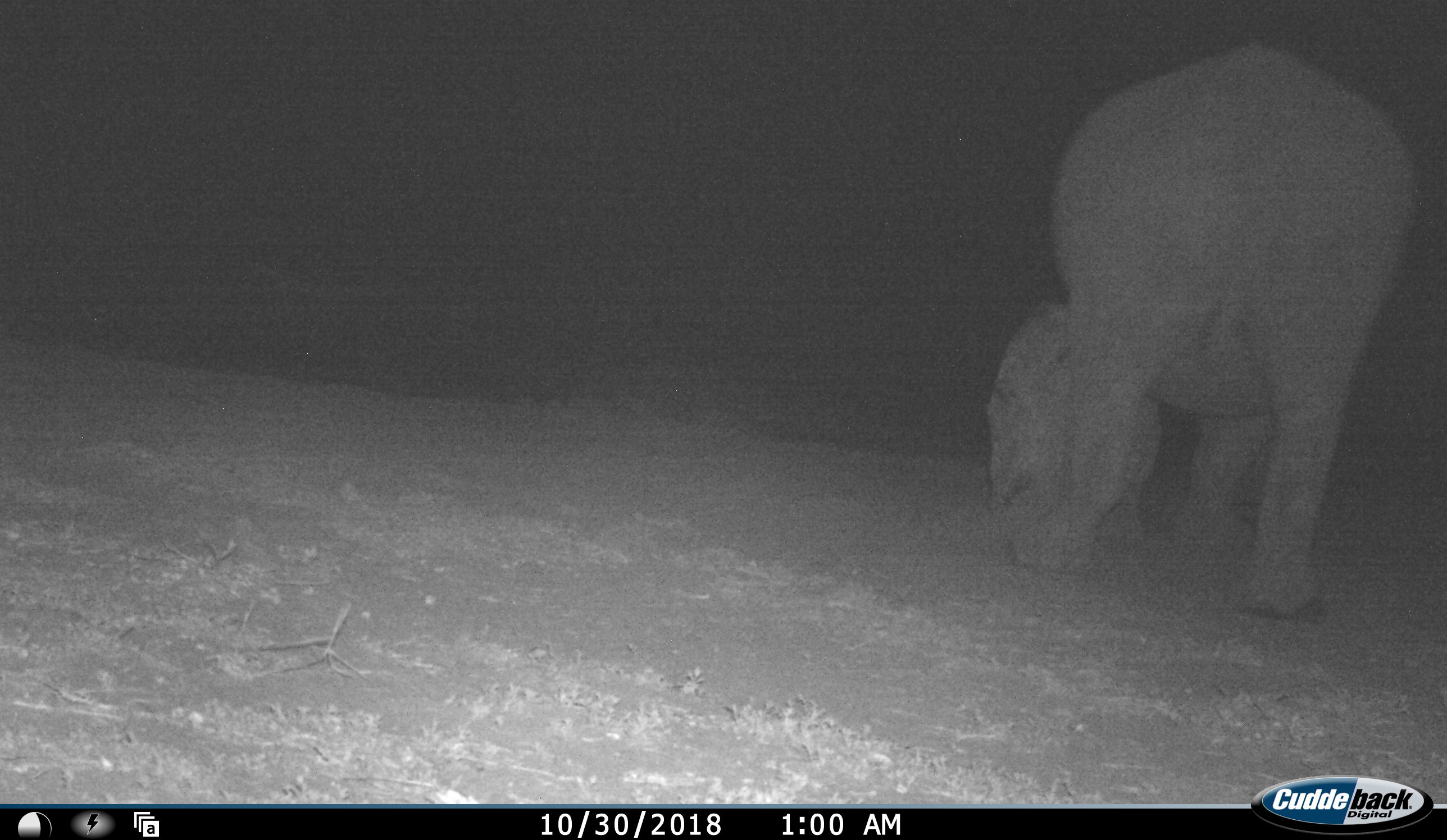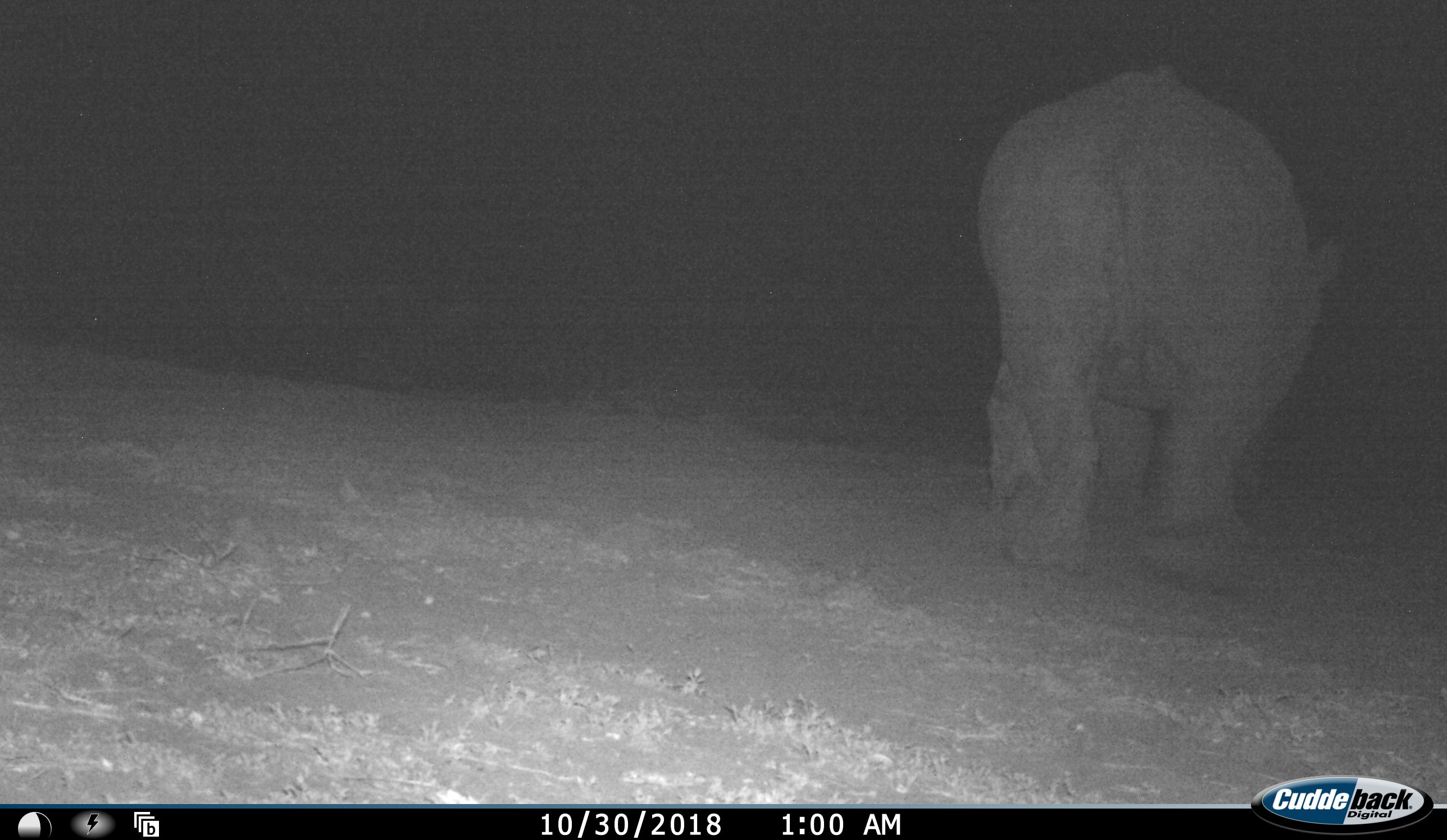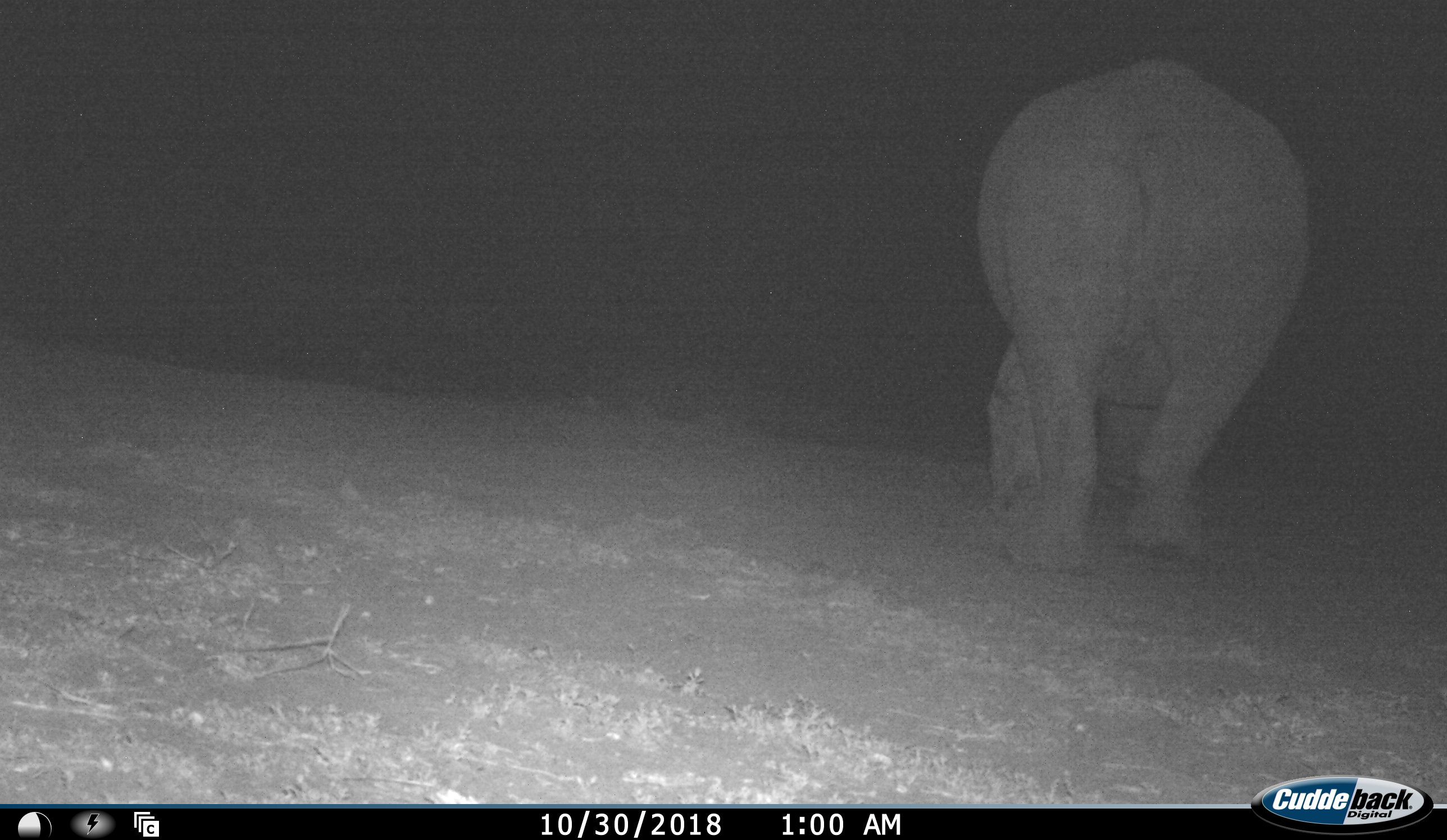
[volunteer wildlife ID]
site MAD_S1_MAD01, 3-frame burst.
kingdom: Animalia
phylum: Chordata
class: Mammalia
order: Perissodactyla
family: Rhinocerotidae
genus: Ceratotherium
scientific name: Ceratotherium simum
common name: white rhinoceros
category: rhinoceroswhite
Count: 1.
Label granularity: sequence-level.